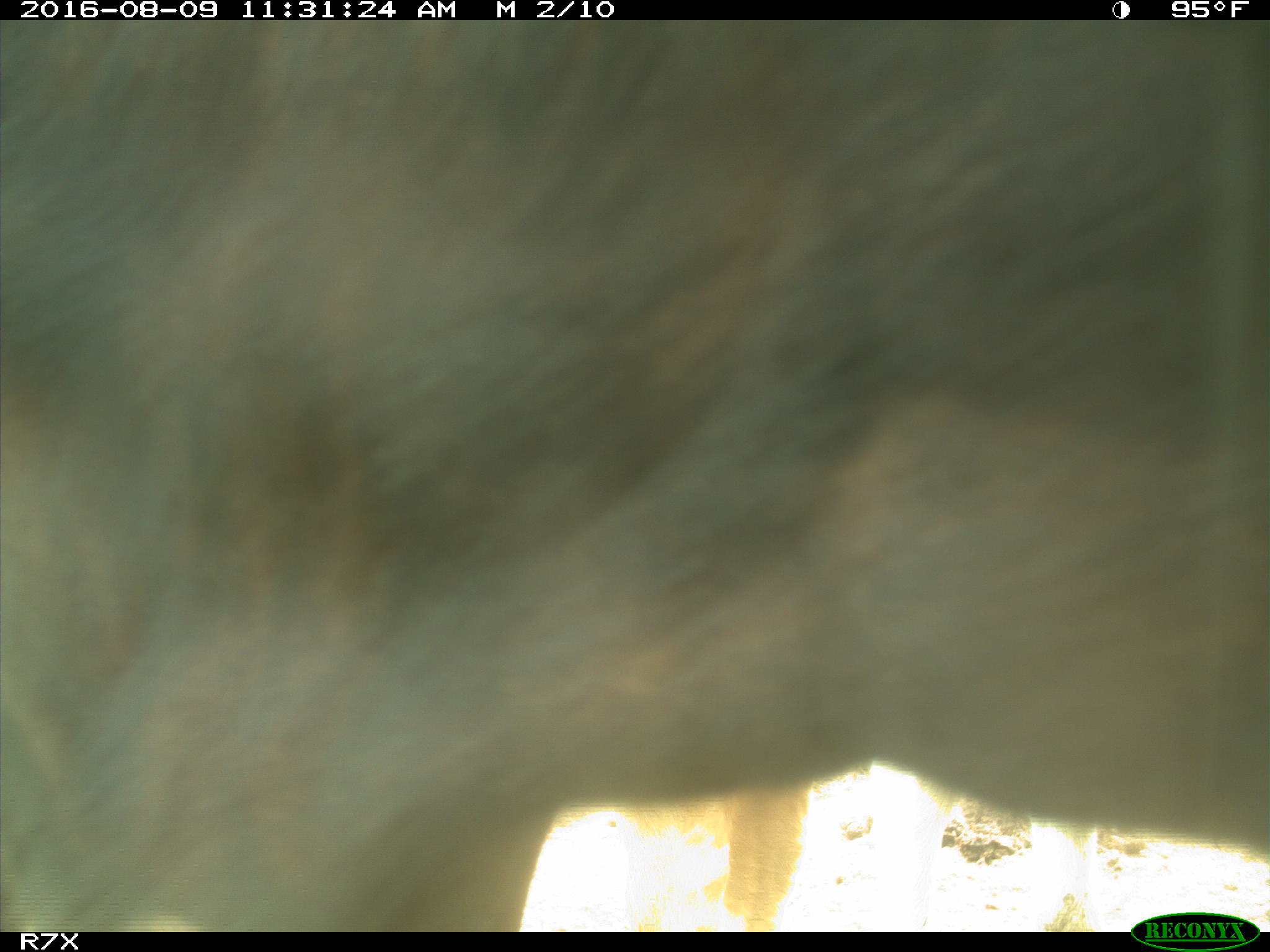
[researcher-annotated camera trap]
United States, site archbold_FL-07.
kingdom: Animalia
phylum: Chordata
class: Mammalia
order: Artiodactyla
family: Bovidae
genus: Bos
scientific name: Bos taurus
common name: domestic cow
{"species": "Bos taurus (domestic cow)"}